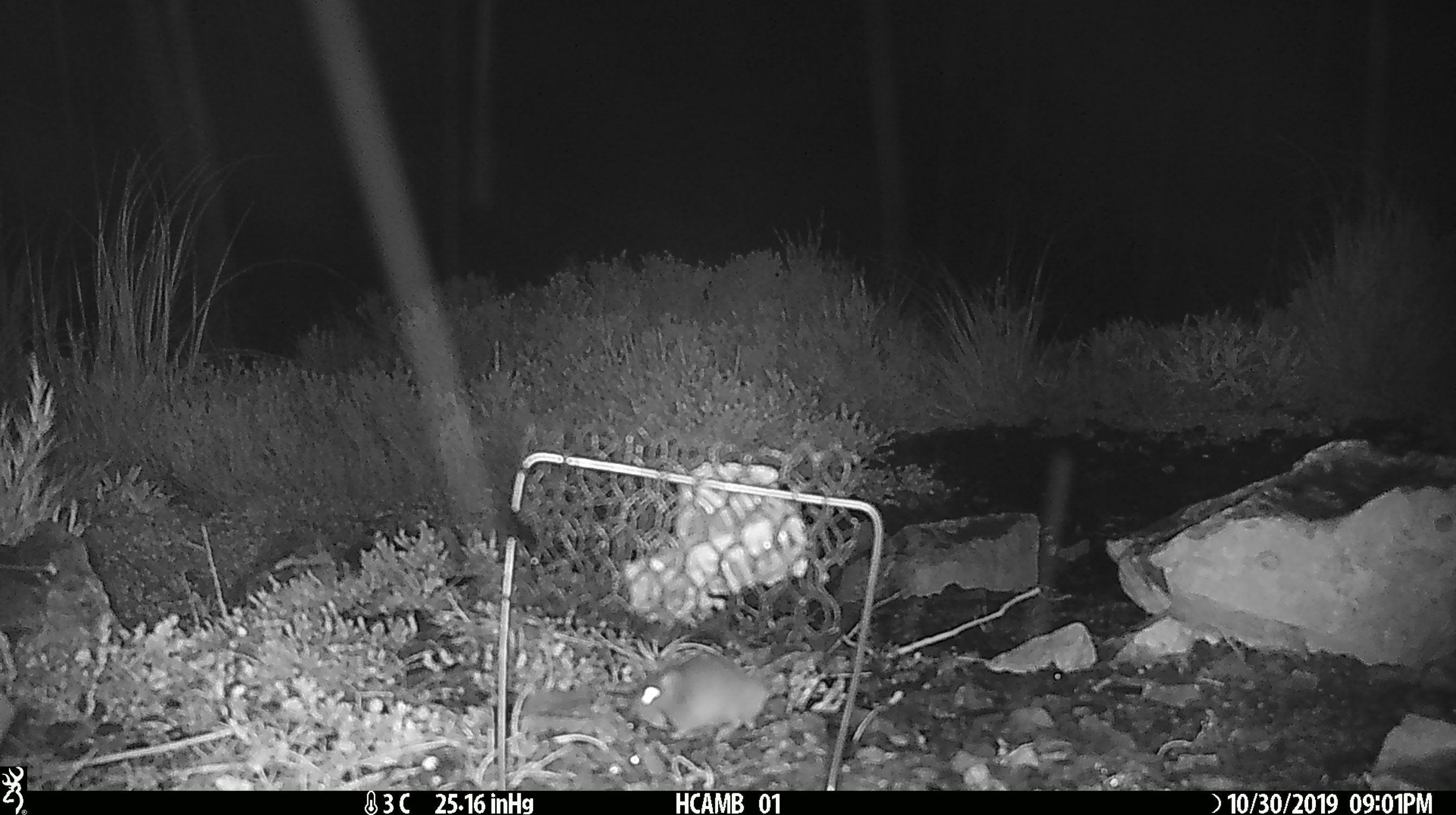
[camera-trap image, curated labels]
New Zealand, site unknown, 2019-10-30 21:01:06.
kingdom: Animalia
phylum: Chordata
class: Mammalia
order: Rodentia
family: Muridae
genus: Mus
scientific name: Mus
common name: mouse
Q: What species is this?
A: Mouse (Mus).